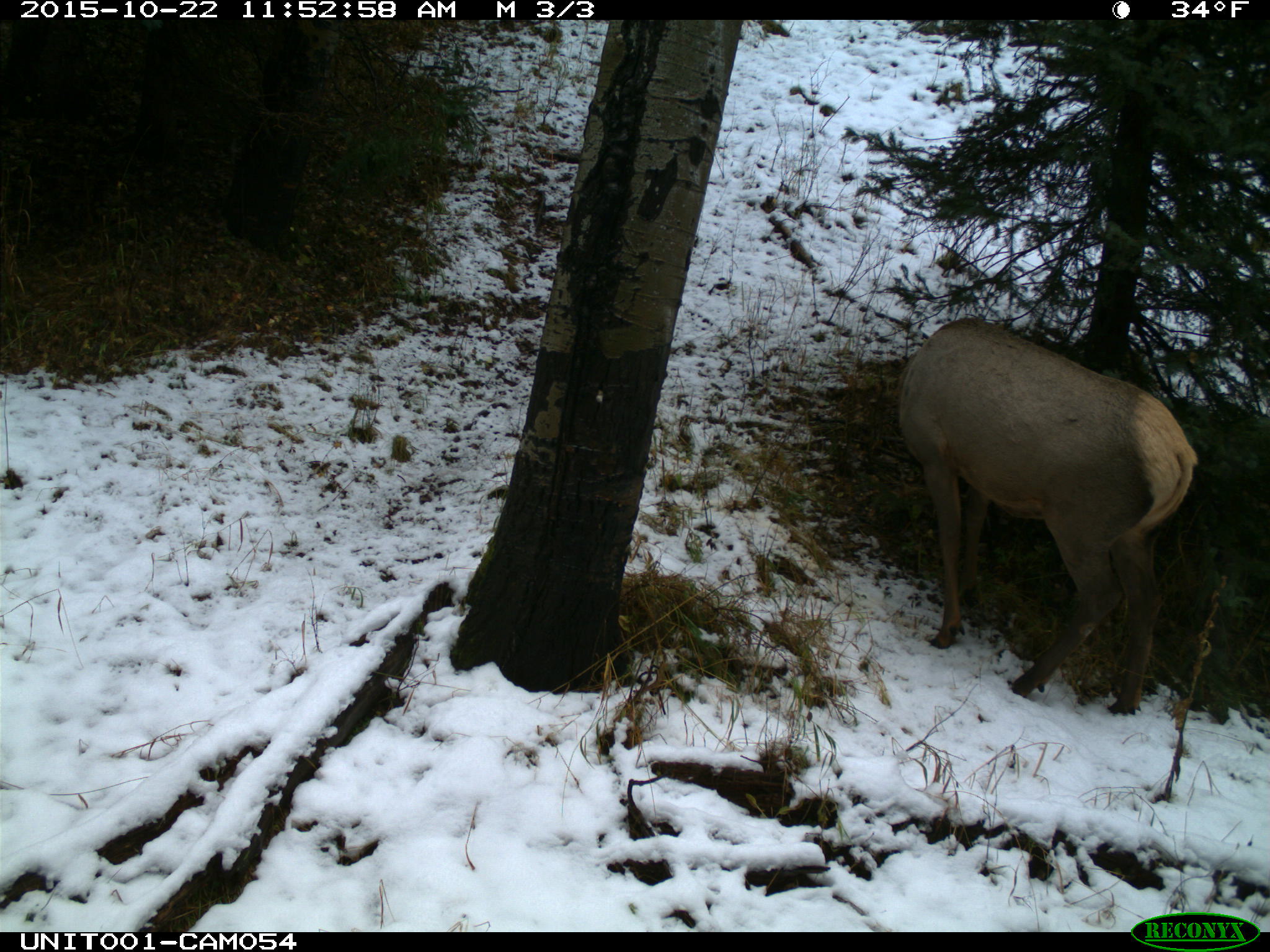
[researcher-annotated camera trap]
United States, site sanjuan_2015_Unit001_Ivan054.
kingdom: Animalia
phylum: Chordata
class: Mammalia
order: Artiodactyla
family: Cervidae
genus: Cervus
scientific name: Cervus elaphus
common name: red deer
Cervus elaphus (red deer).